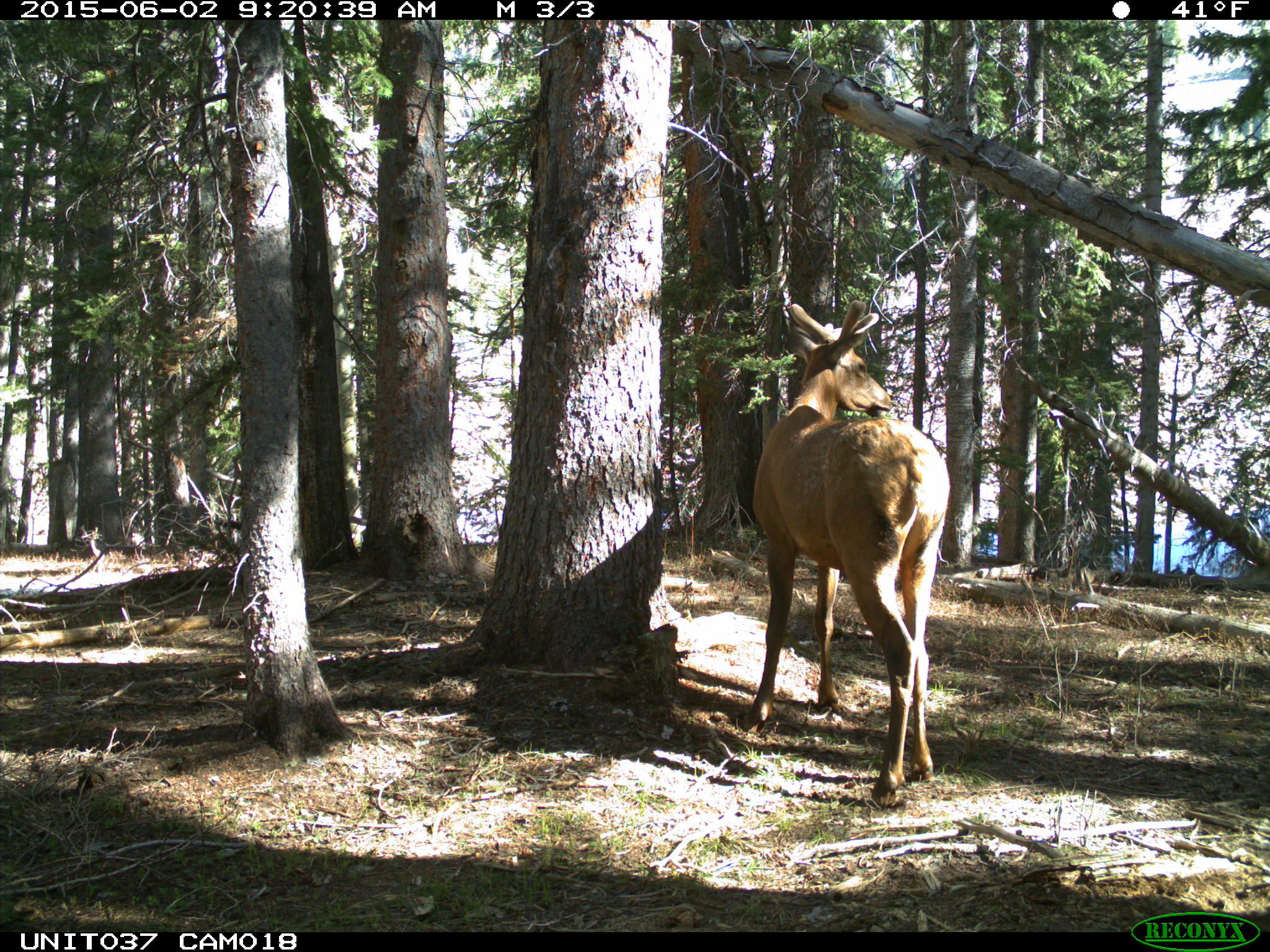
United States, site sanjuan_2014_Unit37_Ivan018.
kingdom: Animalia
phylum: Chordata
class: Mammalia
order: Artiodactyla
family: Cervidae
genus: Cervus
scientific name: Cervus elaphus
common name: red deer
Cervus elaphus (red deer).